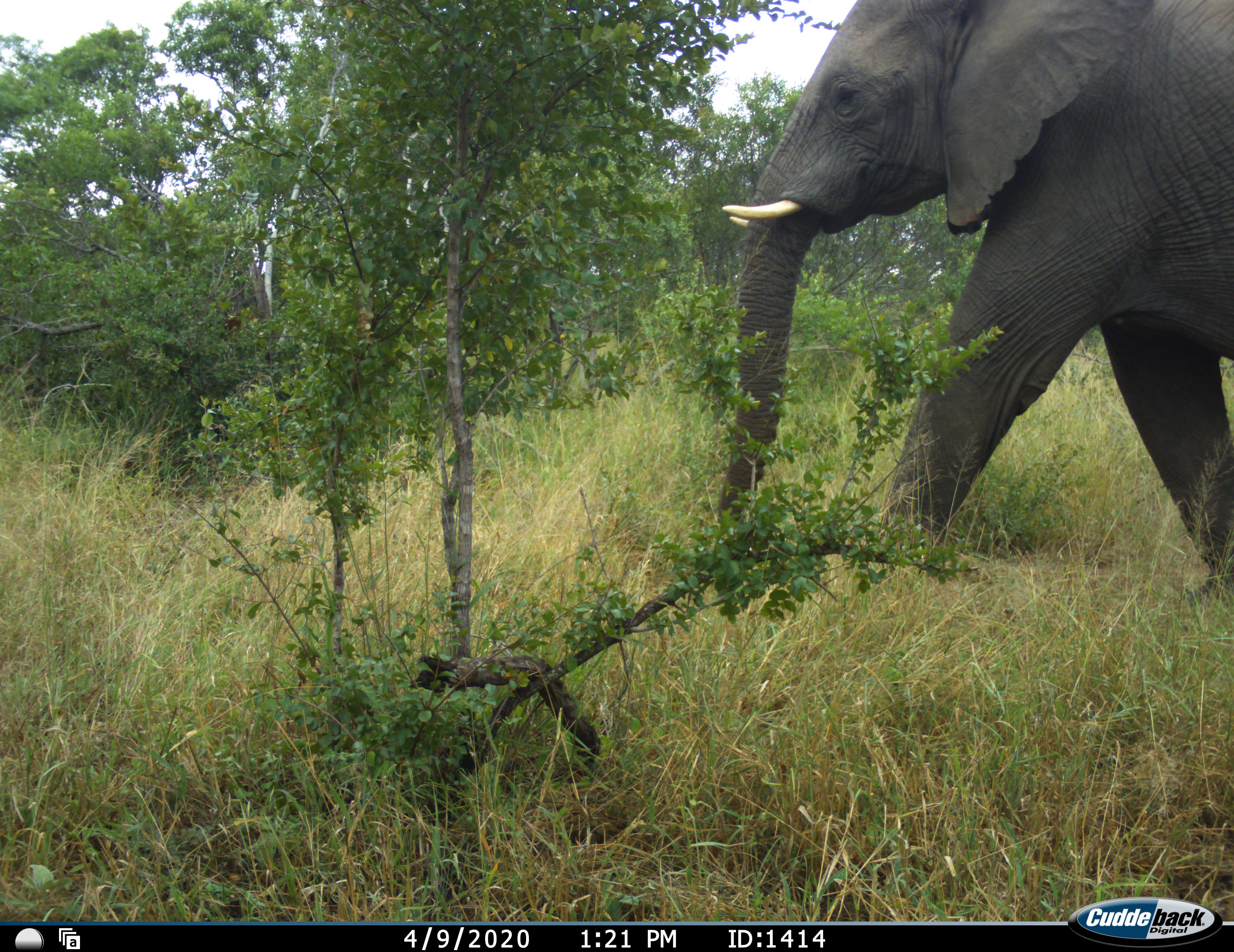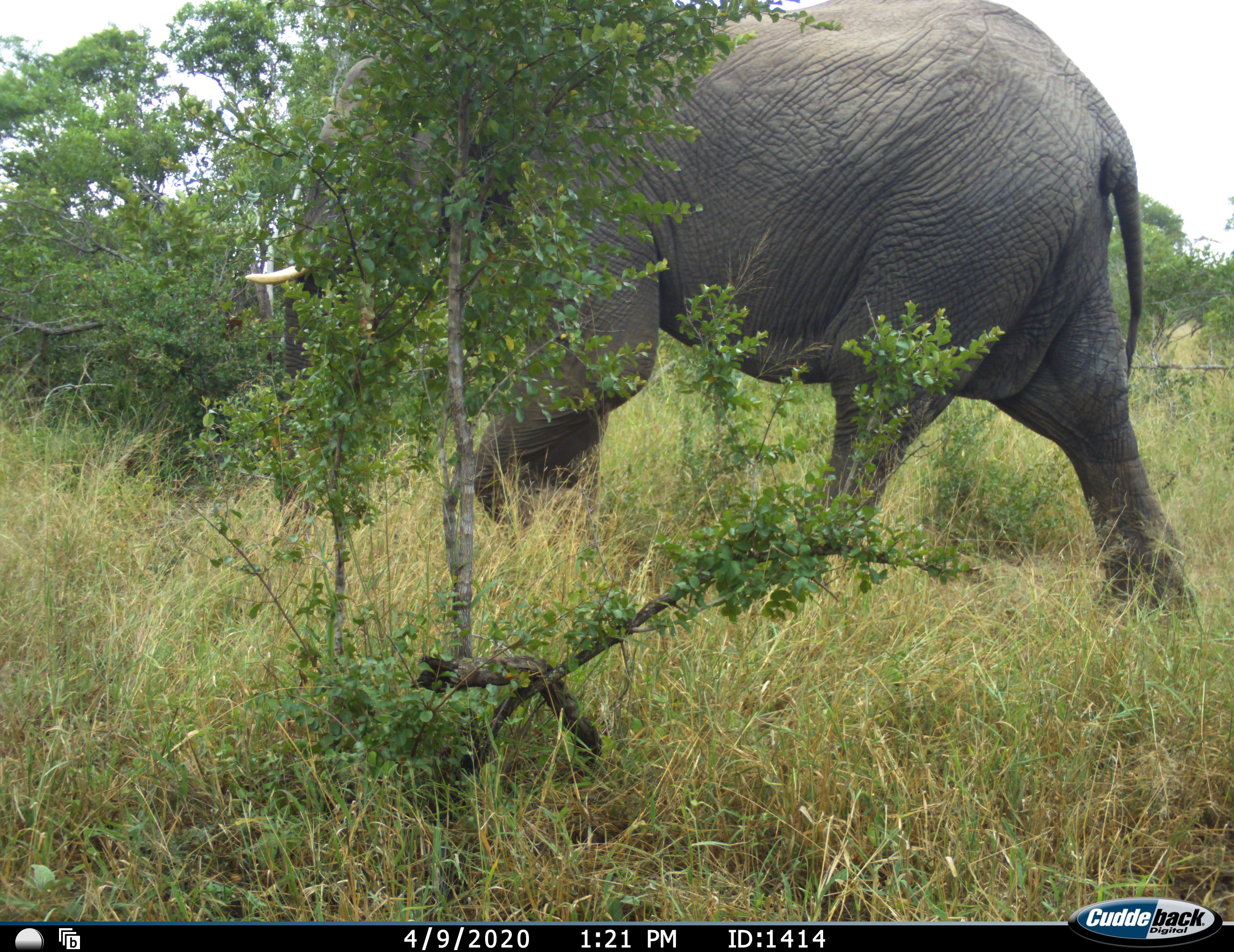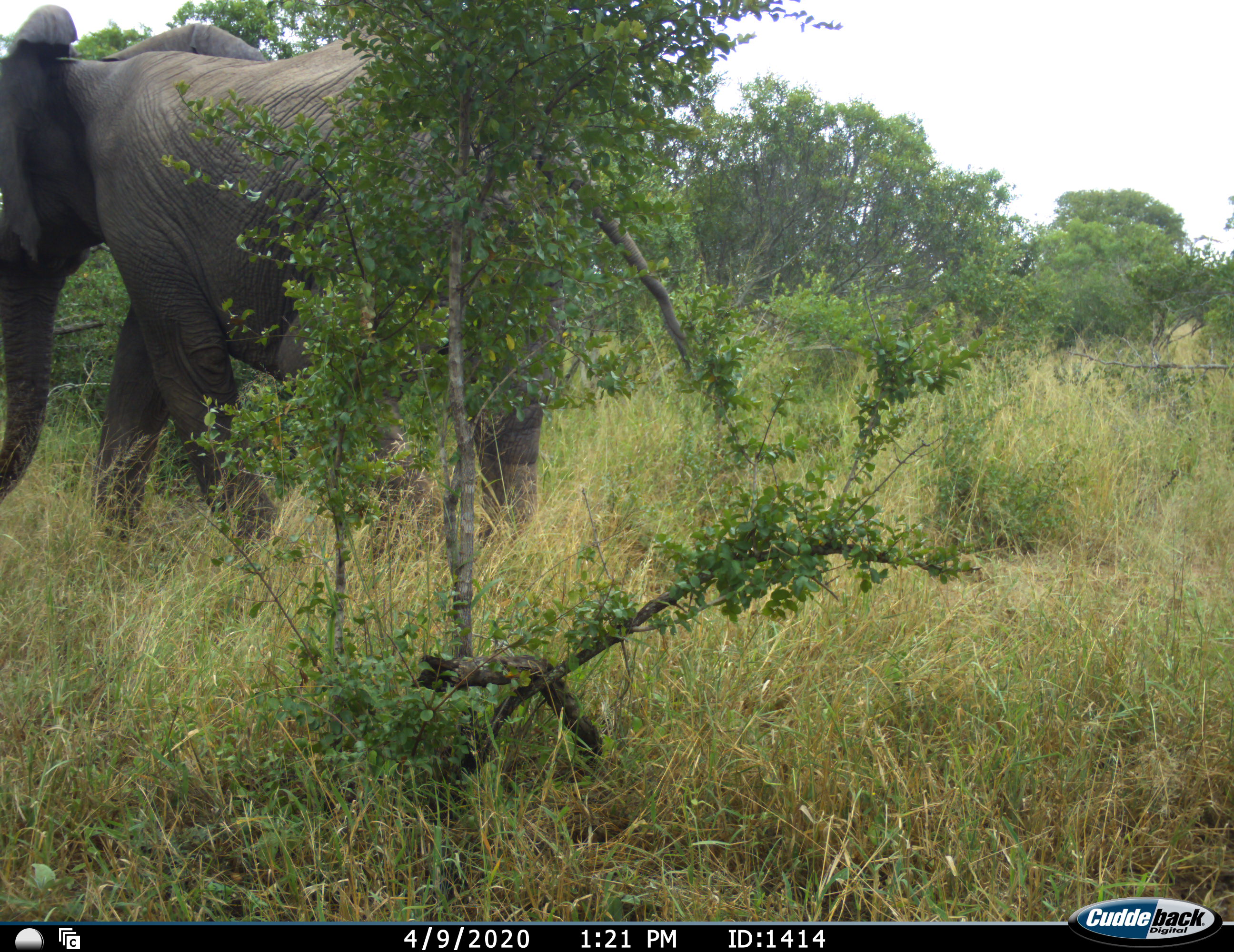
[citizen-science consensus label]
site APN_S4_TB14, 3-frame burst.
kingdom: Animalia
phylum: Chordata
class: Mammalia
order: Proboscidea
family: Elephantidae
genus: Loxodonta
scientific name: Loxodonta africana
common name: african bush elephant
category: elephant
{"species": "elephant (african bush elephant) (Loxodonta africana)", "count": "1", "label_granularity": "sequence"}